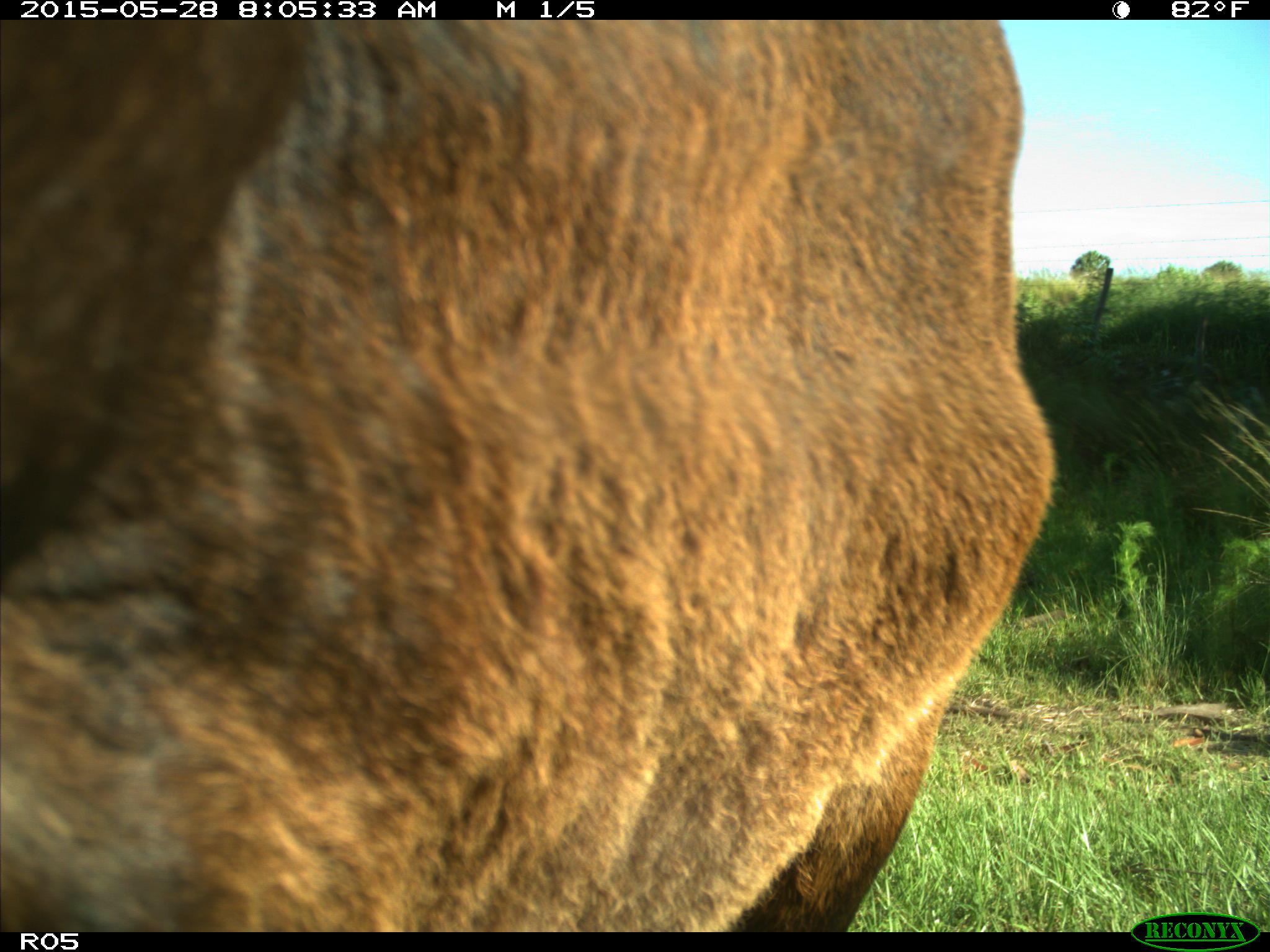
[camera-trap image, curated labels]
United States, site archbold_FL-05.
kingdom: Animalia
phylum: Chordata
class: Mammalia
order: Artiodactyla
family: Bovidae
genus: Bos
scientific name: Bos taurus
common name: domestic cow